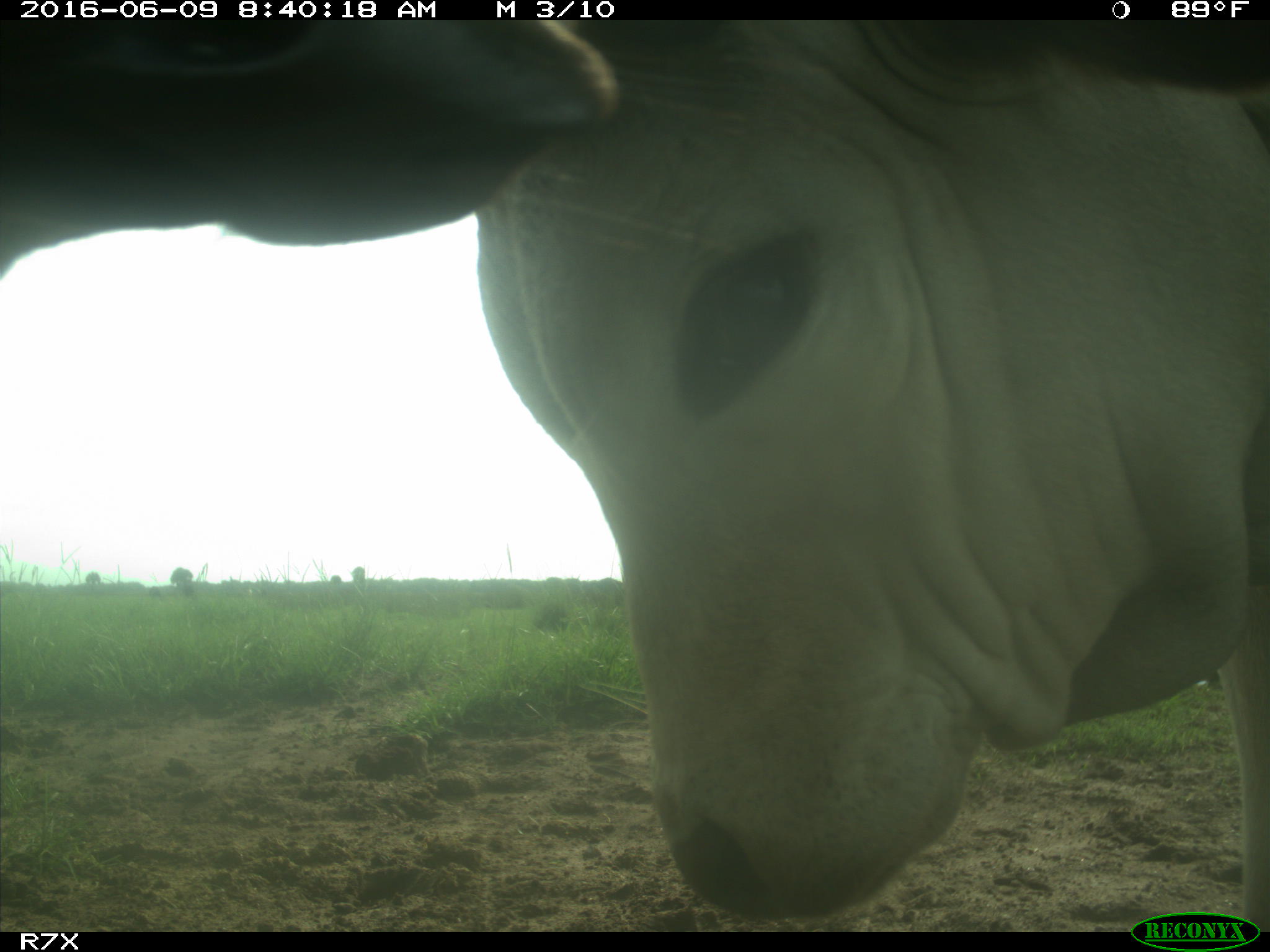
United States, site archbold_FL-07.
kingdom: Animalia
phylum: Chordata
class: Mammalia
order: Artiodactyla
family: Bovidae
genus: Bos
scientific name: Bos taurus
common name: domestic cow